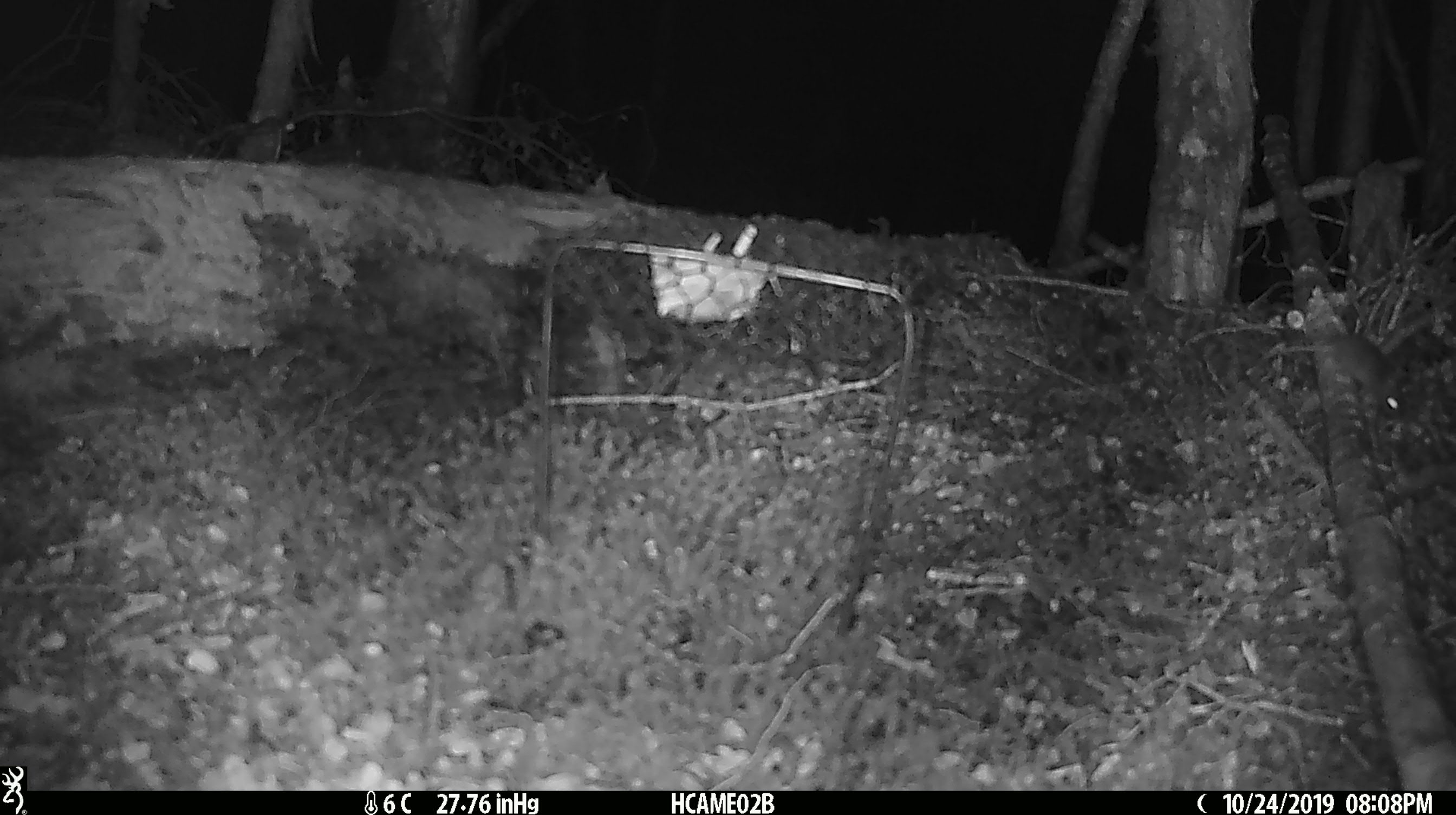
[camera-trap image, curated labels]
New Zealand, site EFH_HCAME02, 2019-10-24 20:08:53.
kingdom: Animalia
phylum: Chordata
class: Mammalia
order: Rodentia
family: Muridae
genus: Mus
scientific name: Mus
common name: mouse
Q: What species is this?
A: Mouse (Mus).